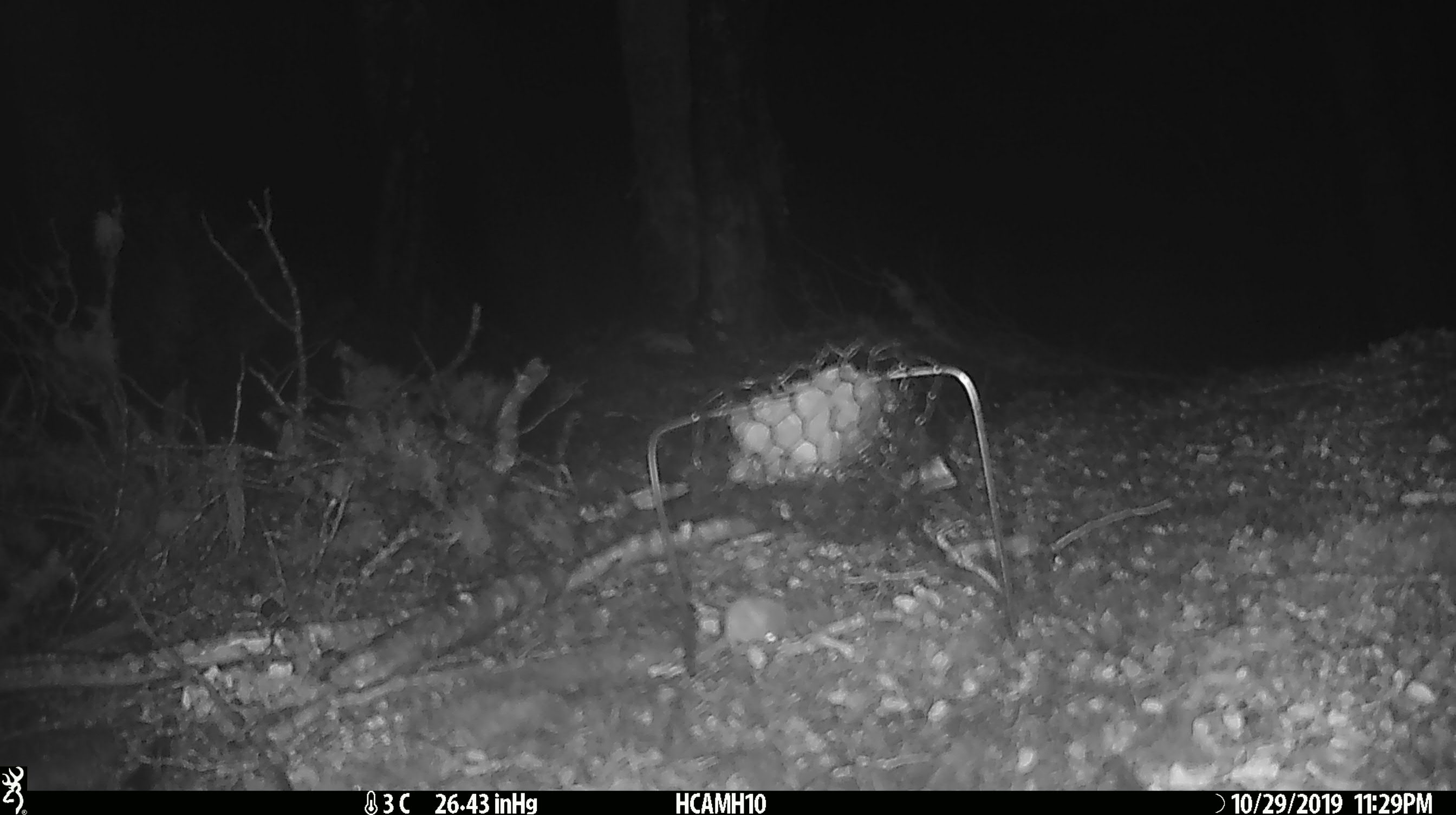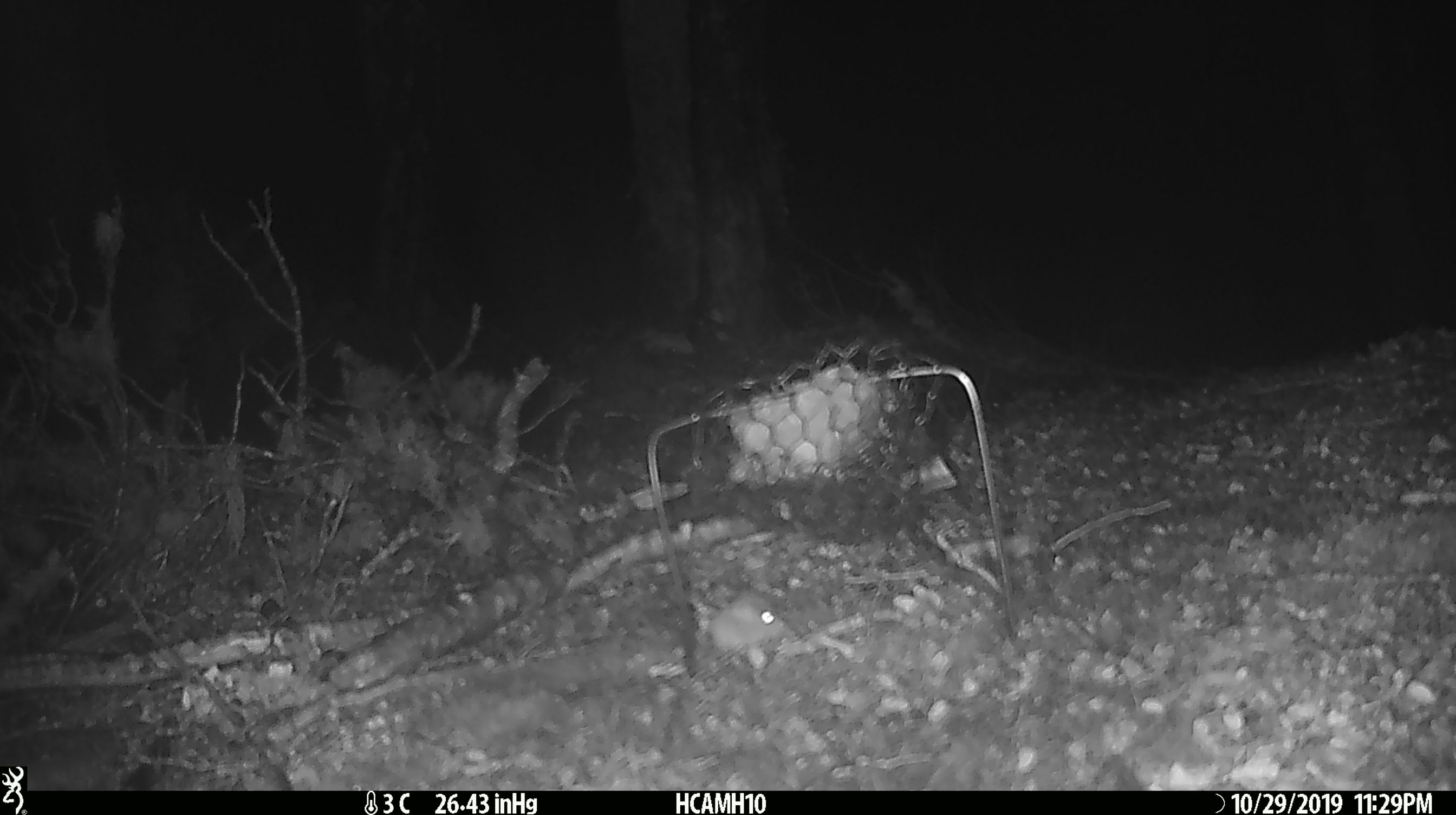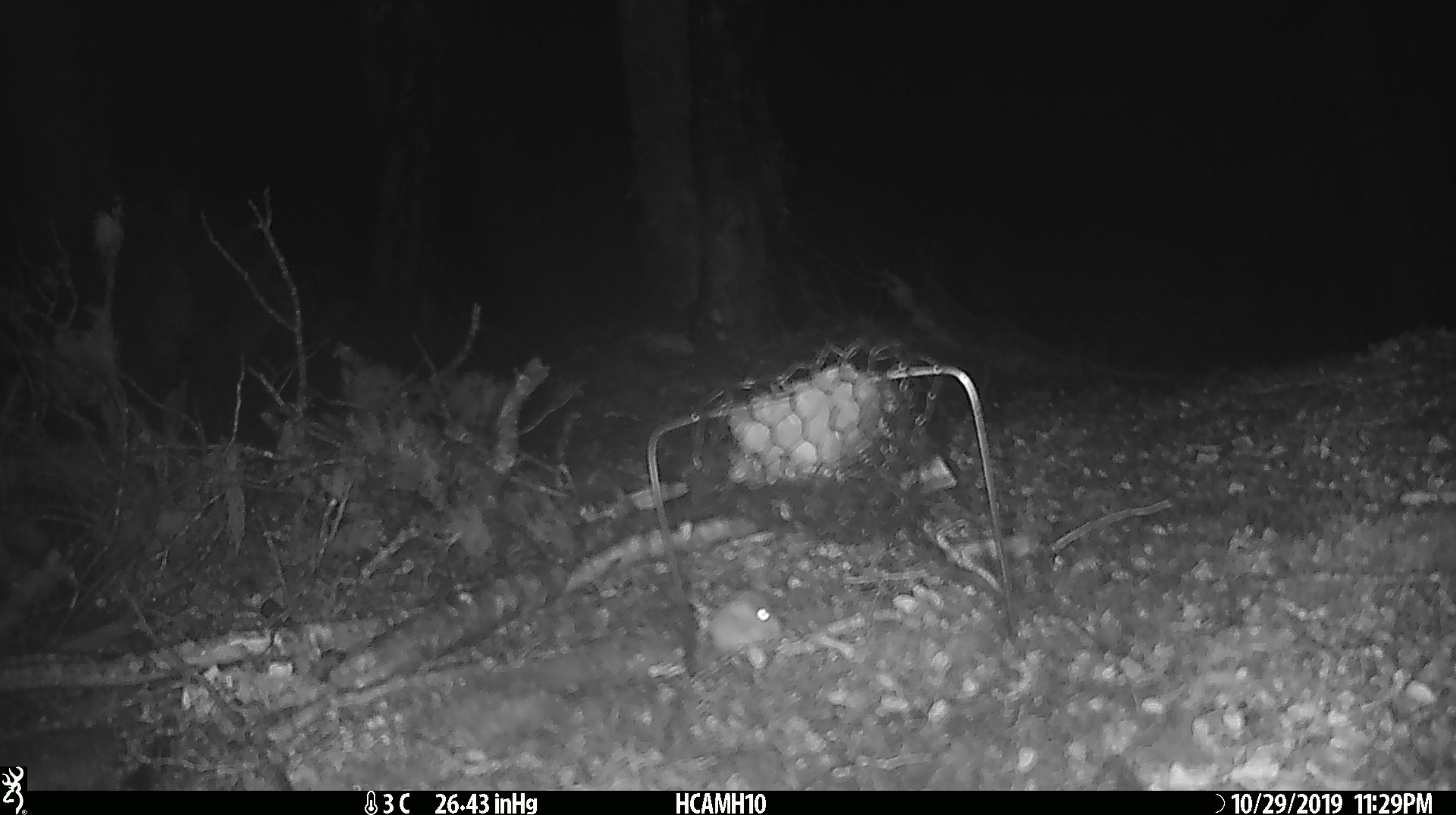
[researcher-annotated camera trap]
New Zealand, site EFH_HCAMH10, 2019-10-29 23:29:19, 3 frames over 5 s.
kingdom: Animalia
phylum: Chordata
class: Mammalia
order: Rodentia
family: Muridae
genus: Mus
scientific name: Mus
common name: mouse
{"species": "mouse (Mus)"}